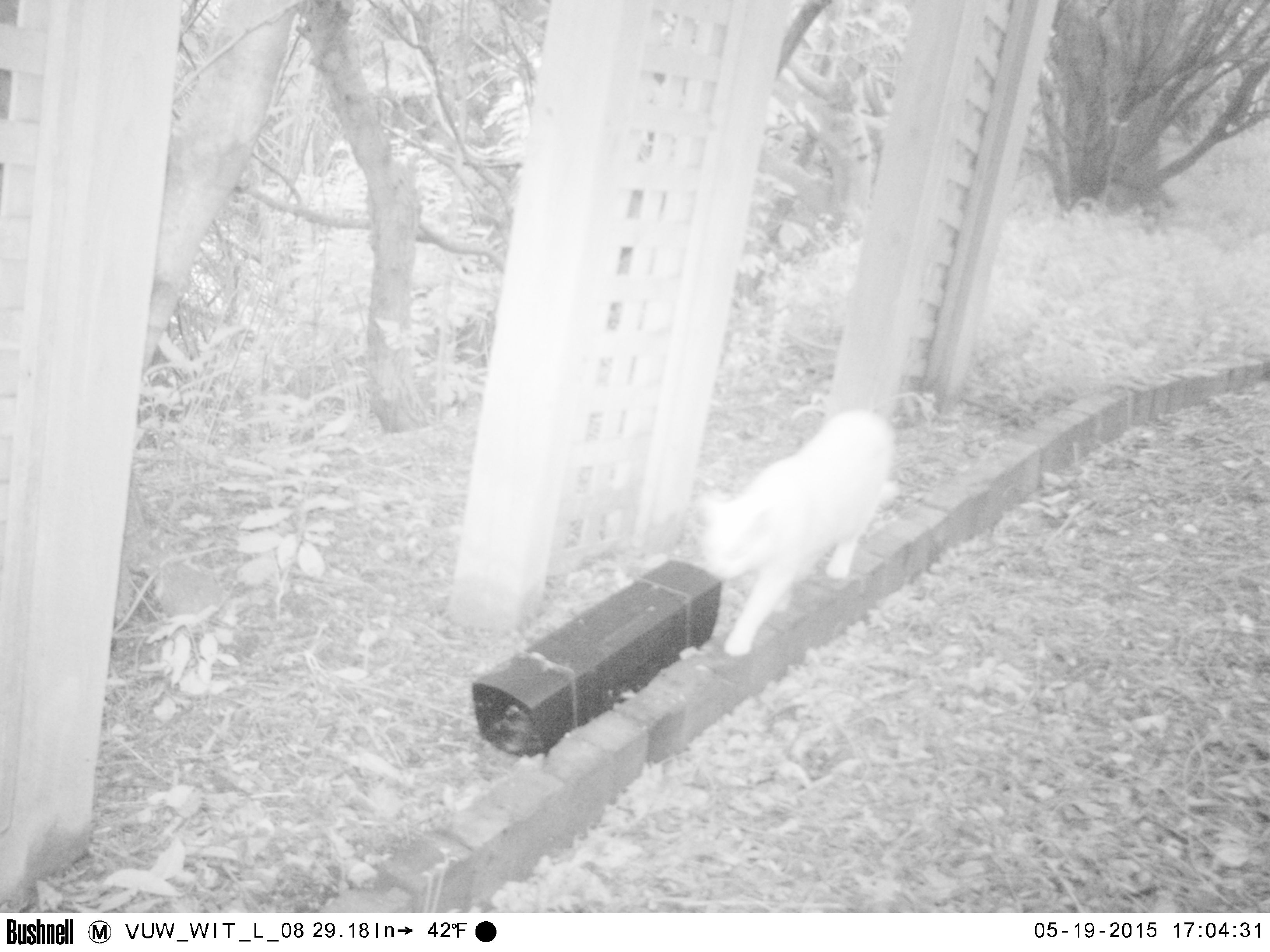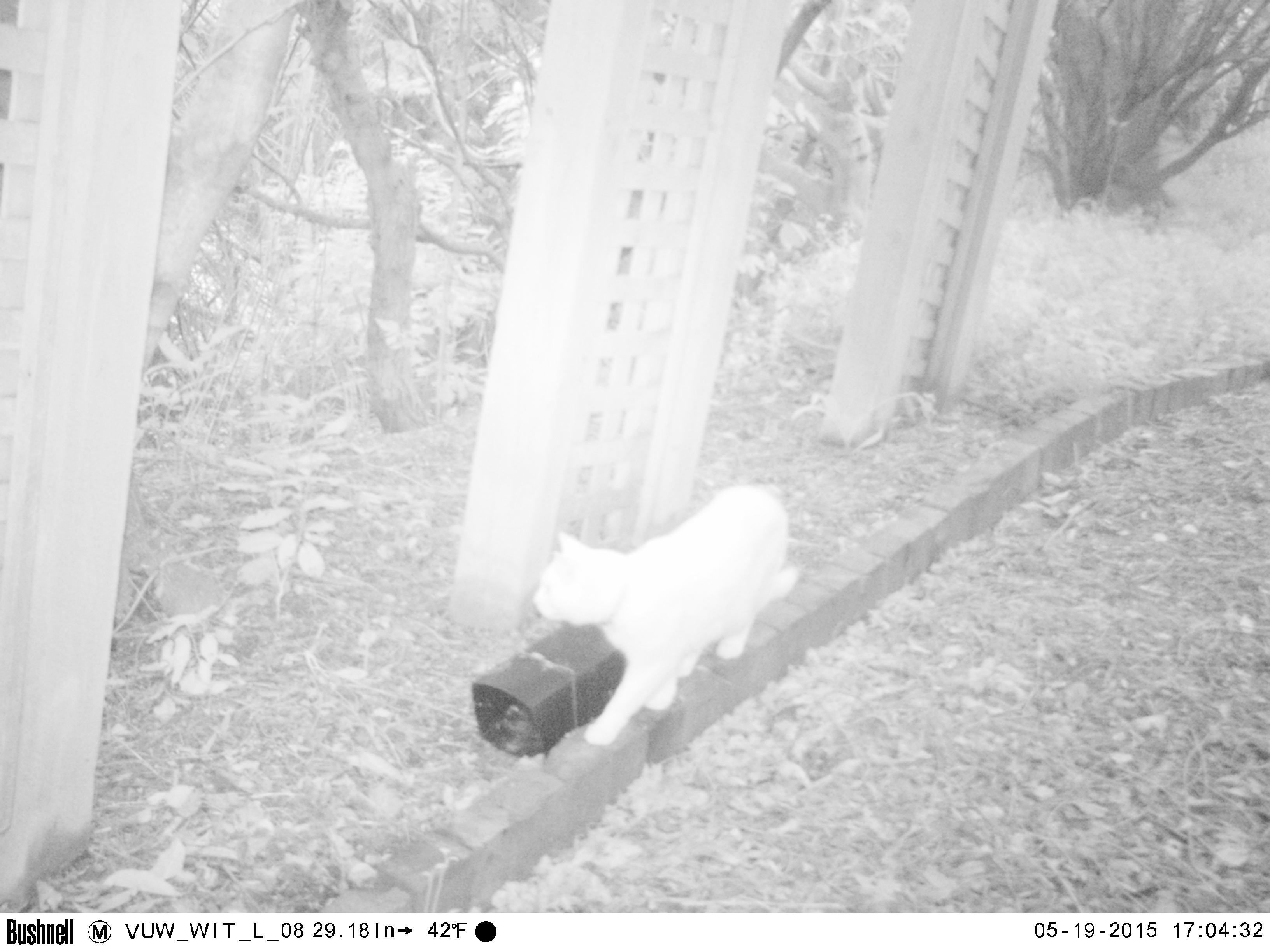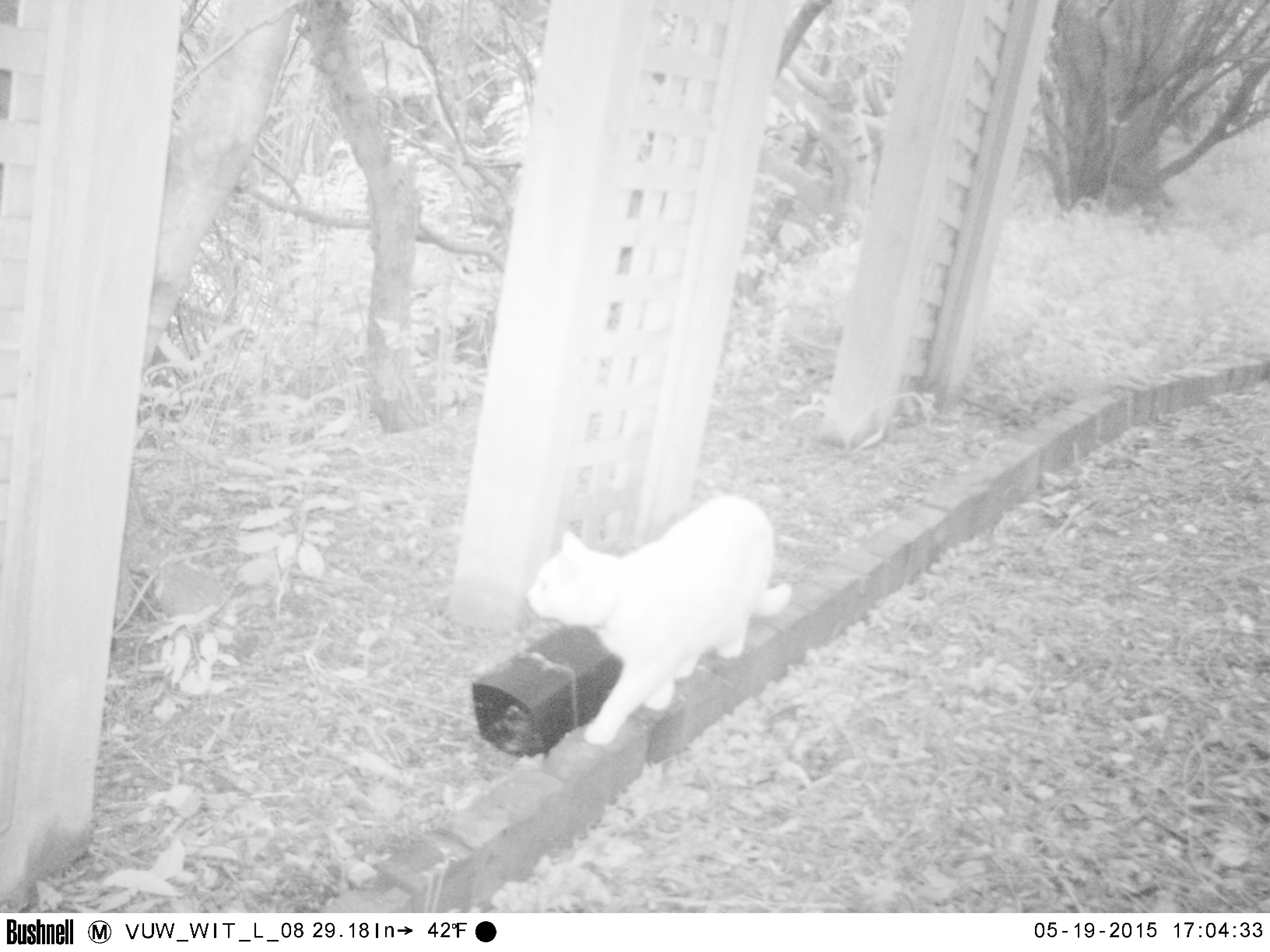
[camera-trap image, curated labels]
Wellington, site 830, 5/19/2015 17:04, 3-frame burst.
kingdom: Animalia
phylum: Chordata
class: Mammalia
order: Carnivora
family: Felidae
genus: Felis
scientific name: Felis catus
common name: cat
Cat (Felis catus).